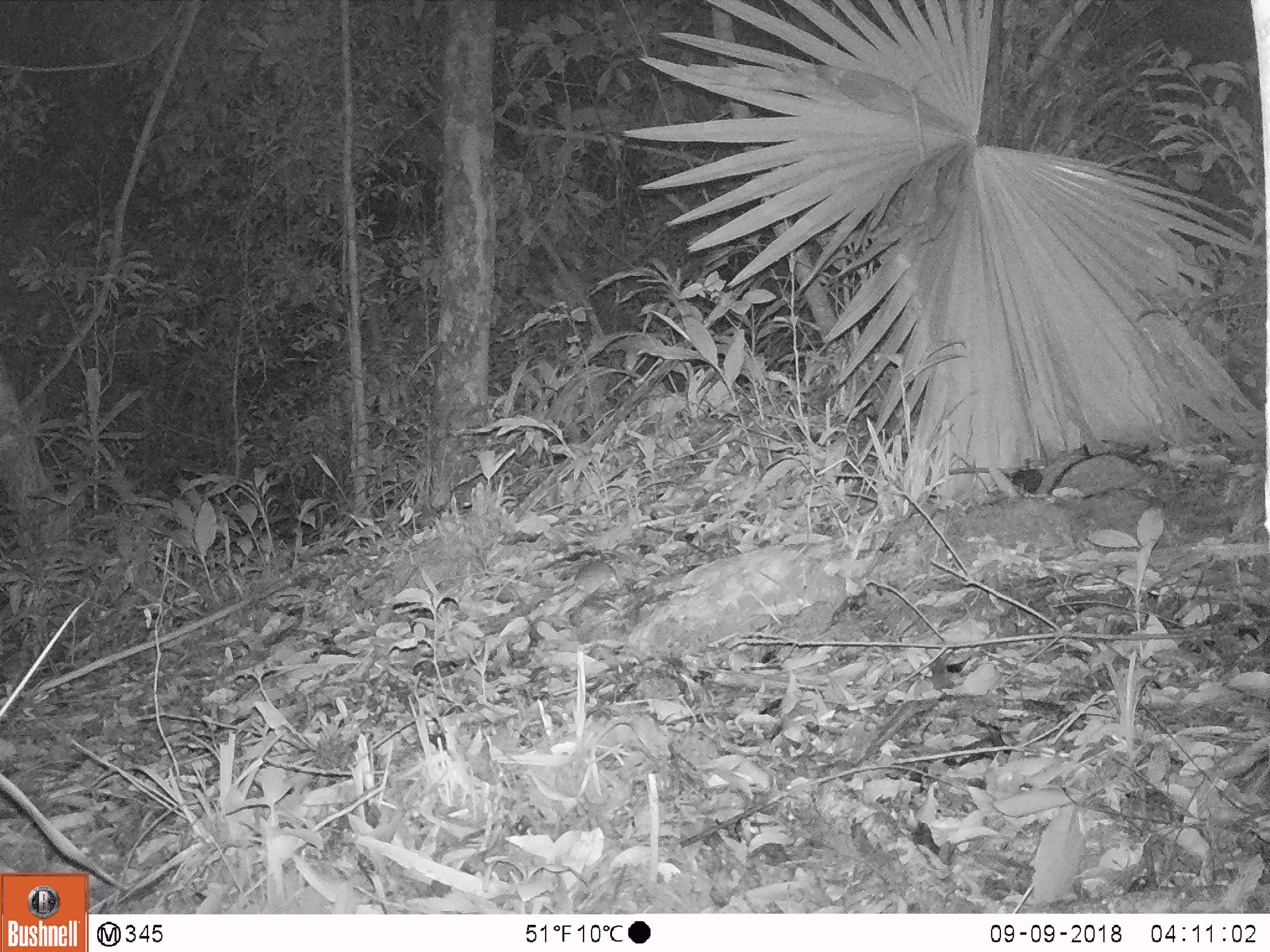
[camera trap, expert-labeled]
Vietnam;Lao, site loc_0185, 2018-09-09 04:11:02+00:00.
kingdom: Animalia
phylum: Chordata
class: Mammalia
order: Rodentia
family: Muridae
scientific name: Muridae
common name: old-world mice and rats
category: unidentified murid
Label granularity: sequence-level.